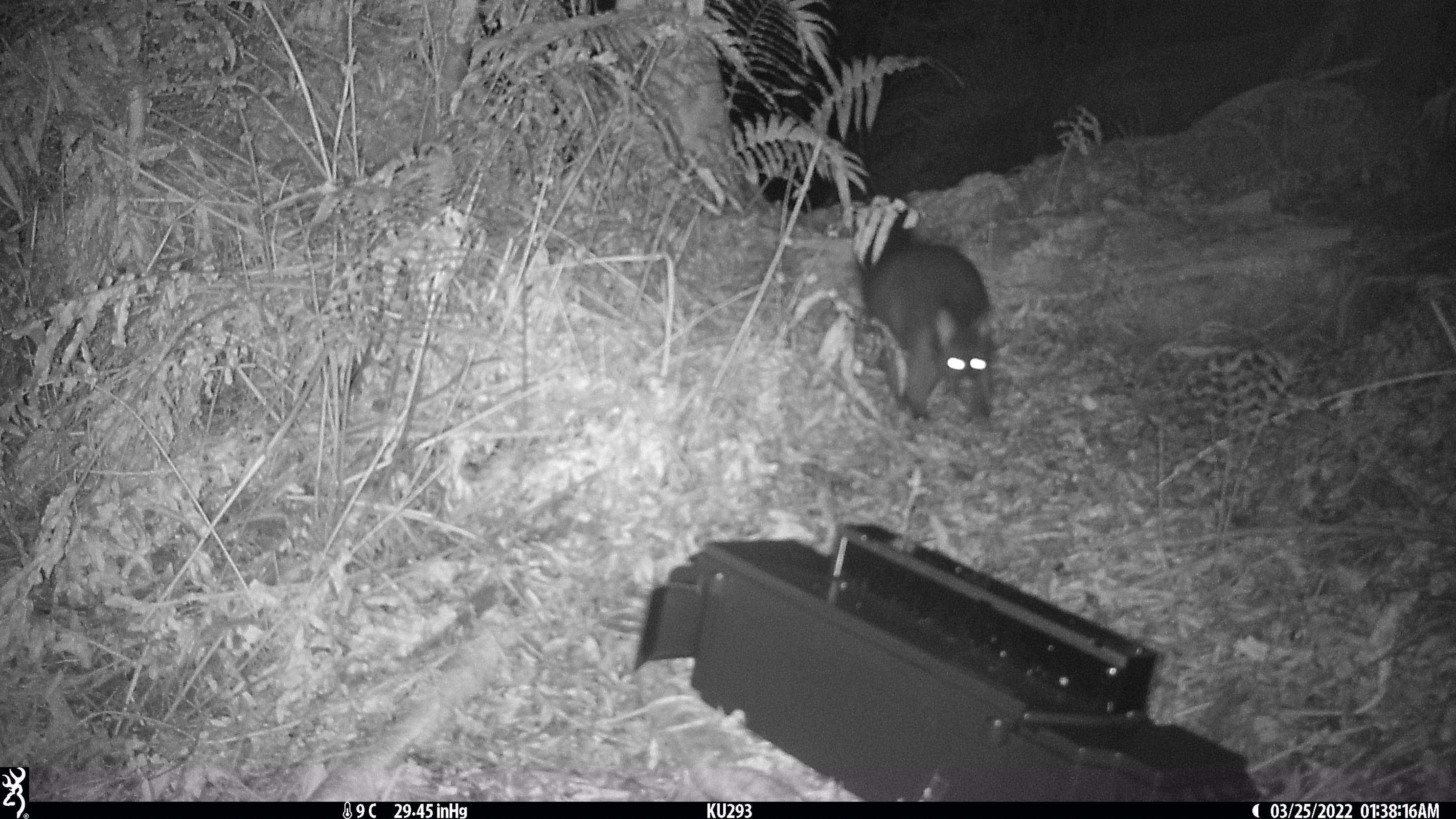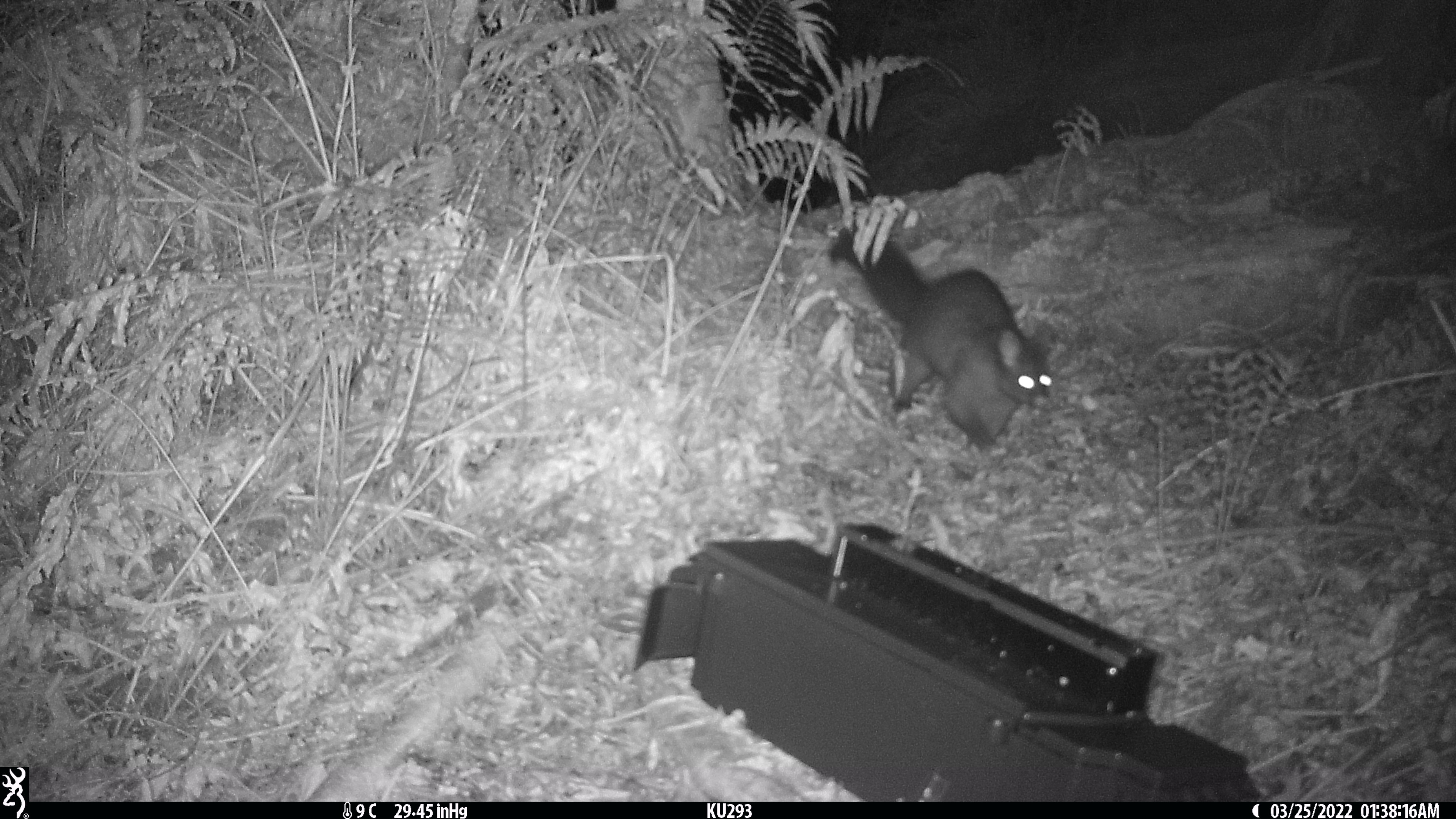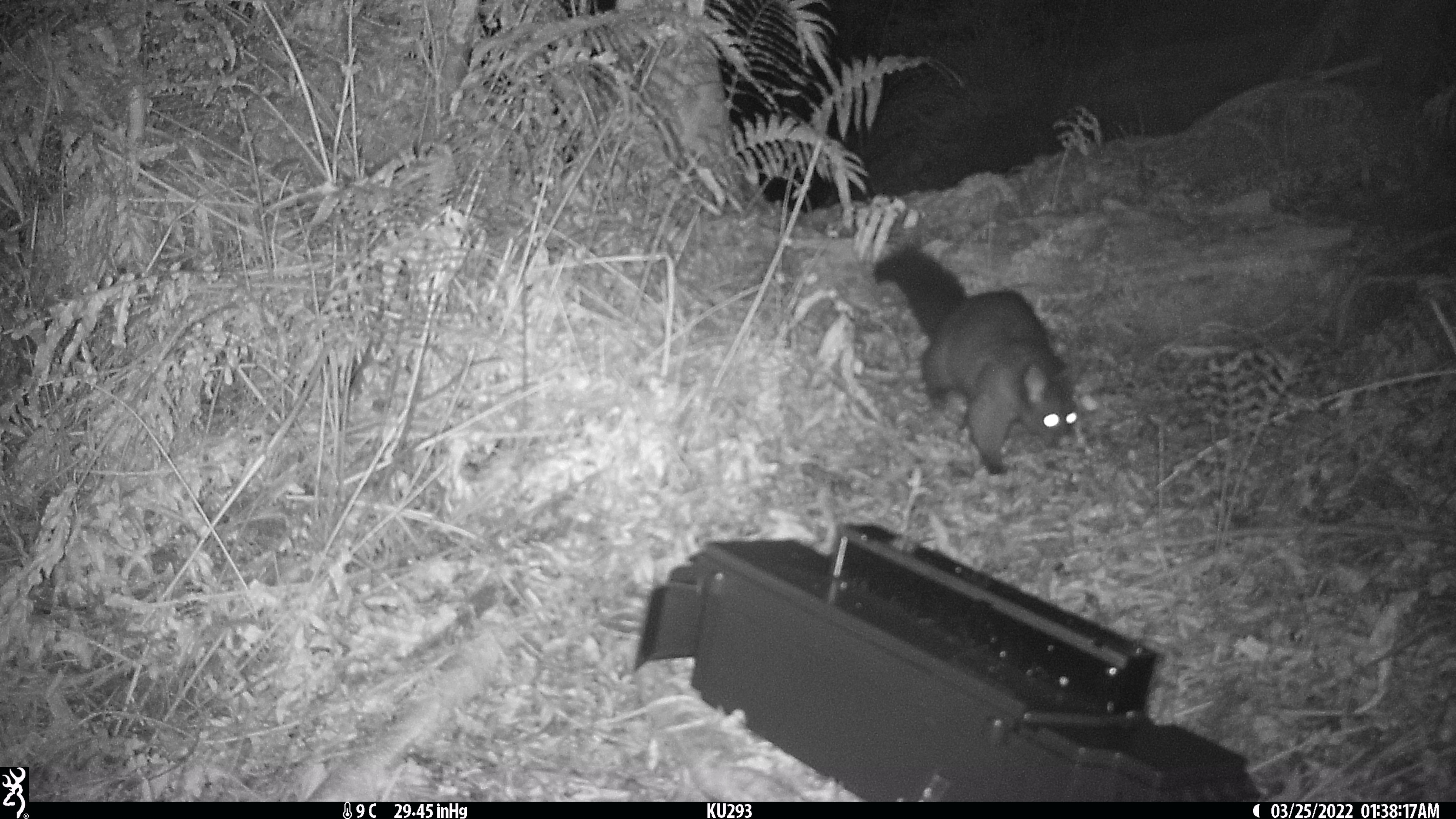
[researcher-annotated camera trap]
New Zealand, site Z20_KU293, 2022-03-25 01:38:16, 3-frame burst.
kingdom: Animalia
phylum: Chordata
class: Mammalia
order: Diprotodontia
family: Phalangeridae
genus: Trichosurus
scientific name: Trichosurus vulpecula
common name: common brushtail possum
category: possum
Possum (common brushtail possum) (Trichosurus vulpecula).